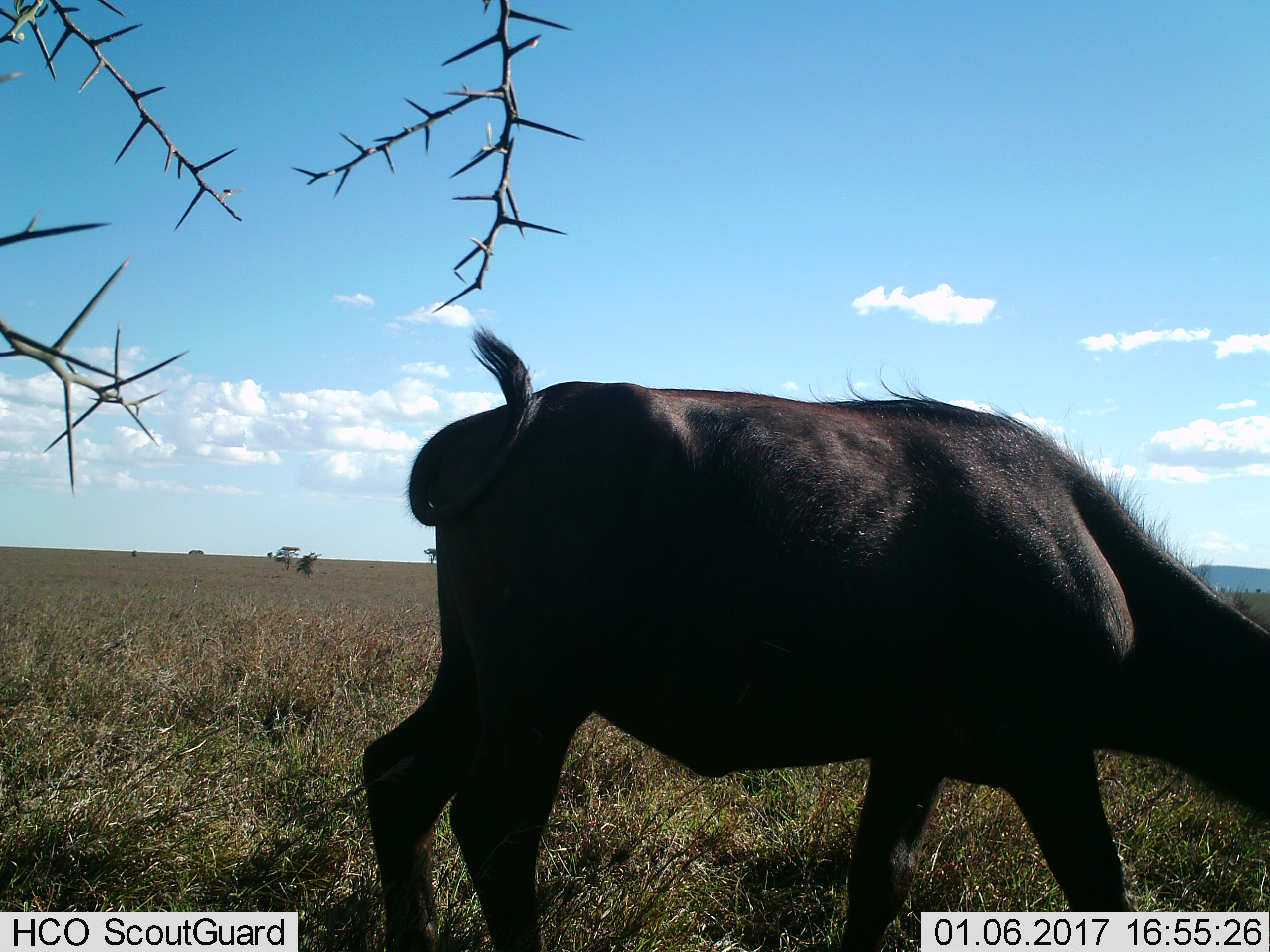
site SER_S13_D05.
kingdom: Animalia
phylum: Chordata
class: Mammalia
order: Artiodactyla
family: Bovidae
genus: Syncerus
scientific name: Syncerus caffer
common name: african buffalo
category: buffalo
Buffalo (african buffalo) (Syncerus caffer), count 1. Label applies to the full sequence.